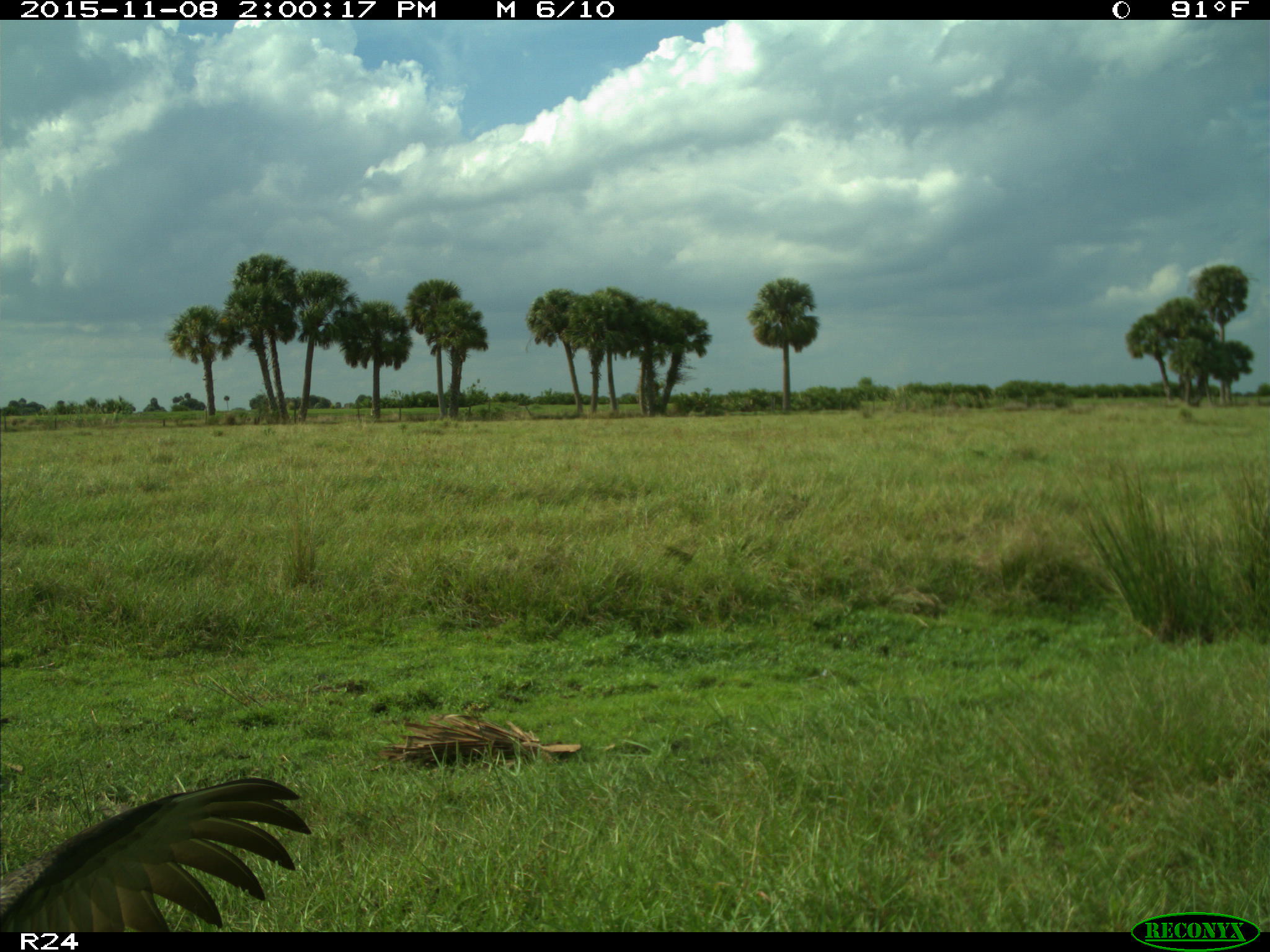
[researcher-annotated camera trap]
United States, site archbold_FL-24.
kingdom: Animalia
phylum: Chordata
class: Aves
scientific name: Aves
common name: birds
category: unidentified bird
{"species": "unidentified bird (birds) (Aves)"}